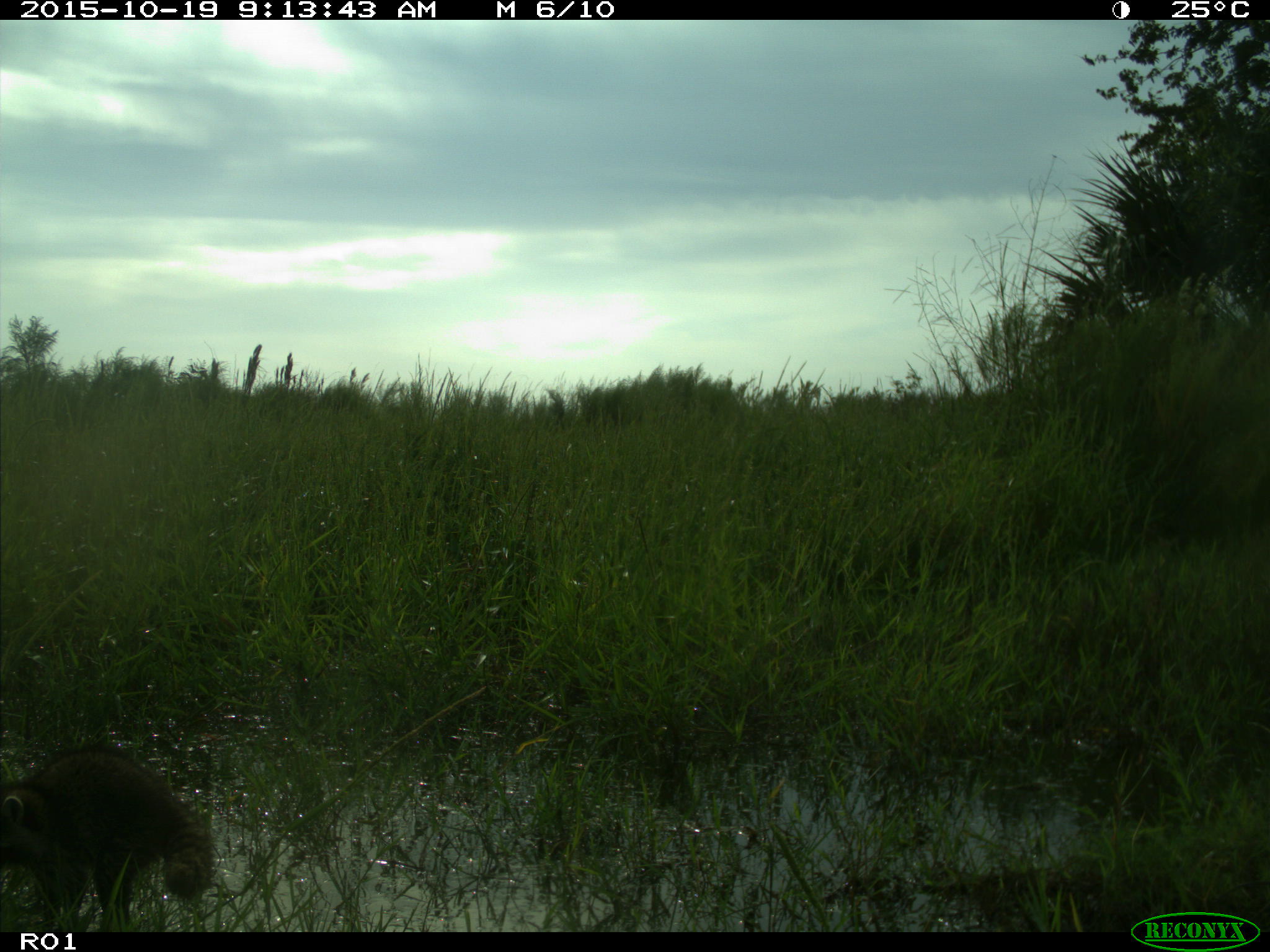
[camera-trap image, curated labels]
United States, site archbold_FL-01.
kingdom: Animalia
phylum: Chordata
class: Mammalia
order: Carnivora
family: Procyonidae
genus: Procyon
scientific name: Procyon lotor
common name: common raccoon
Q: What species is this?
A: Procyon lotor (common raccoon).